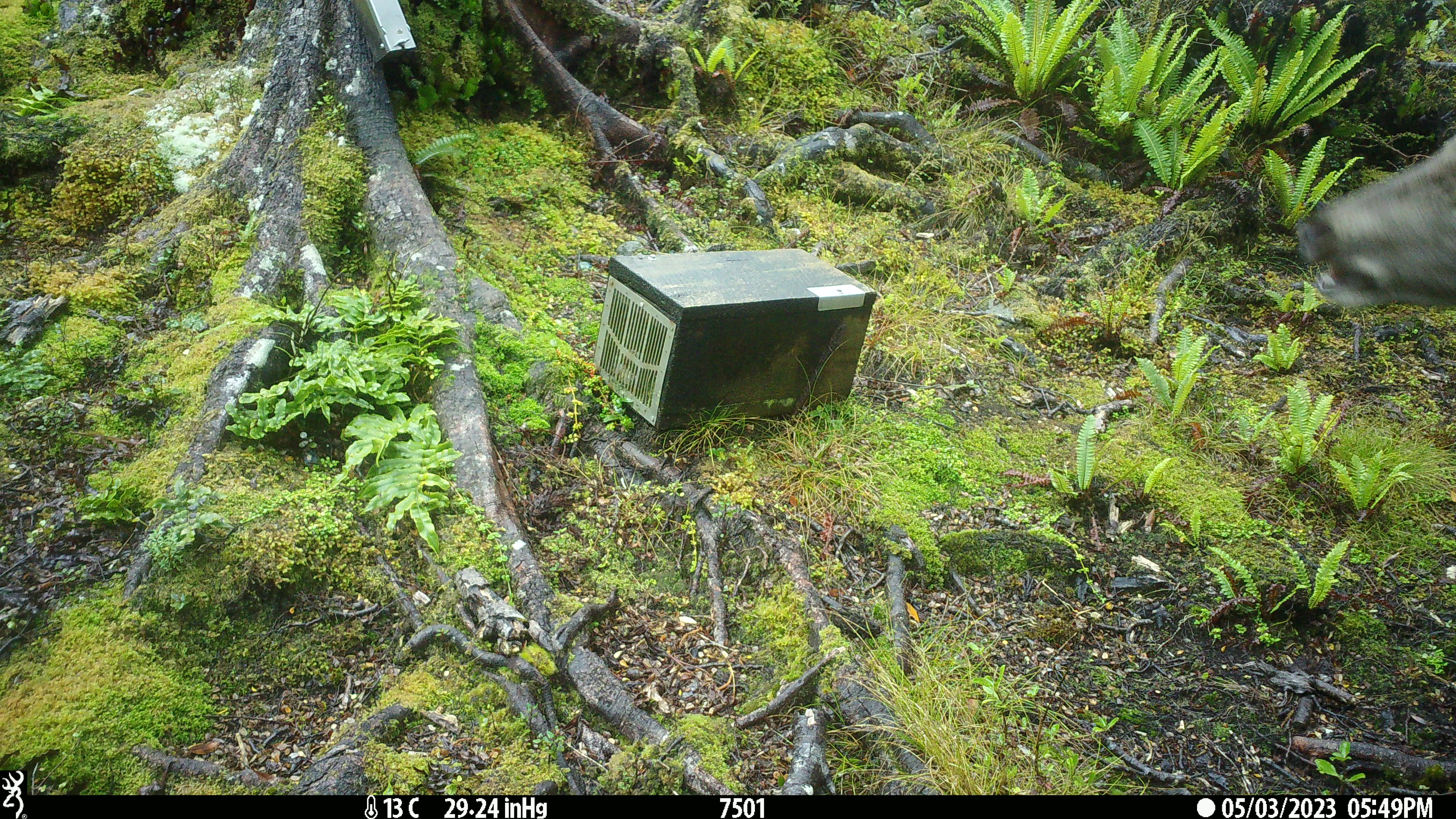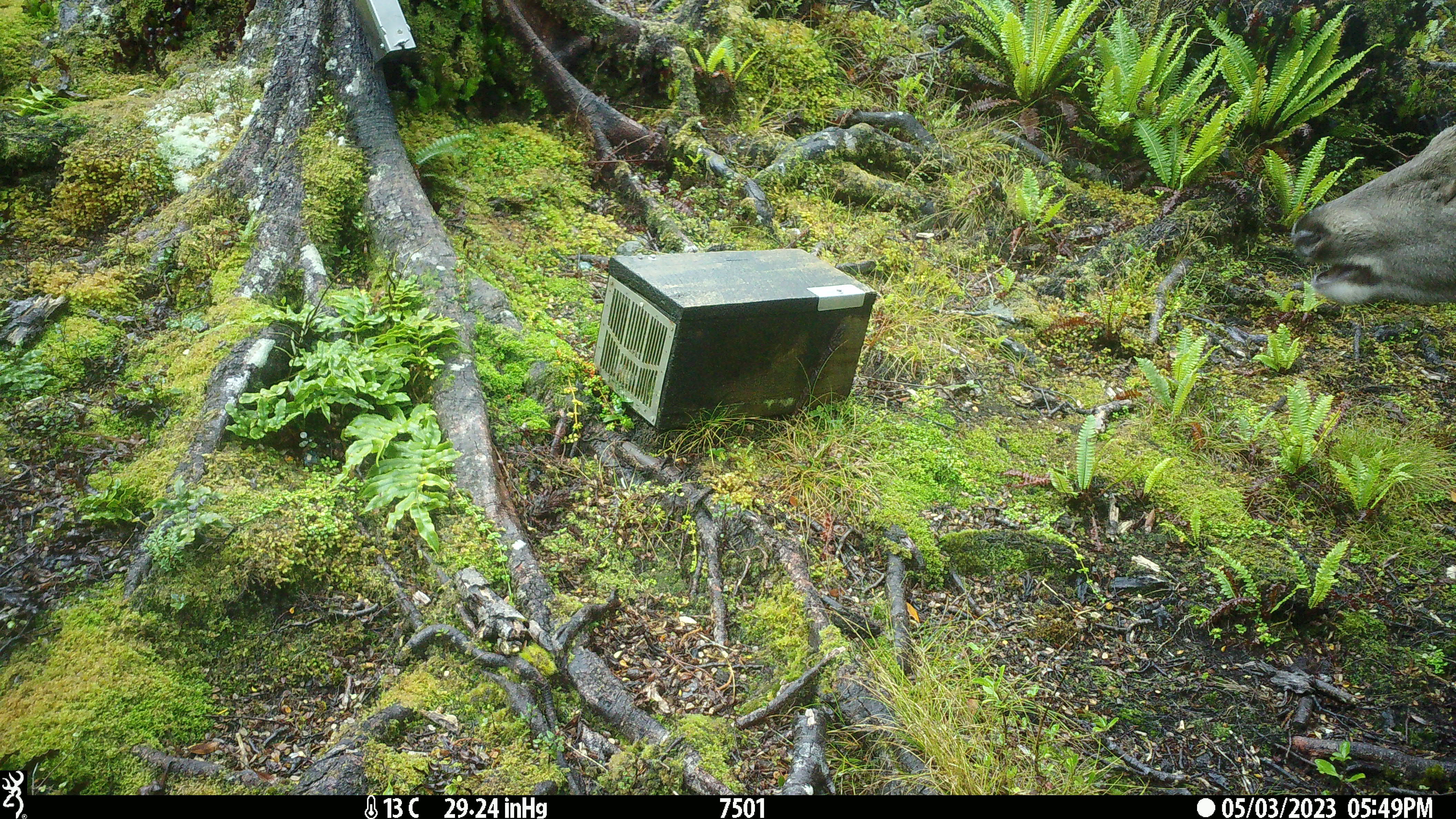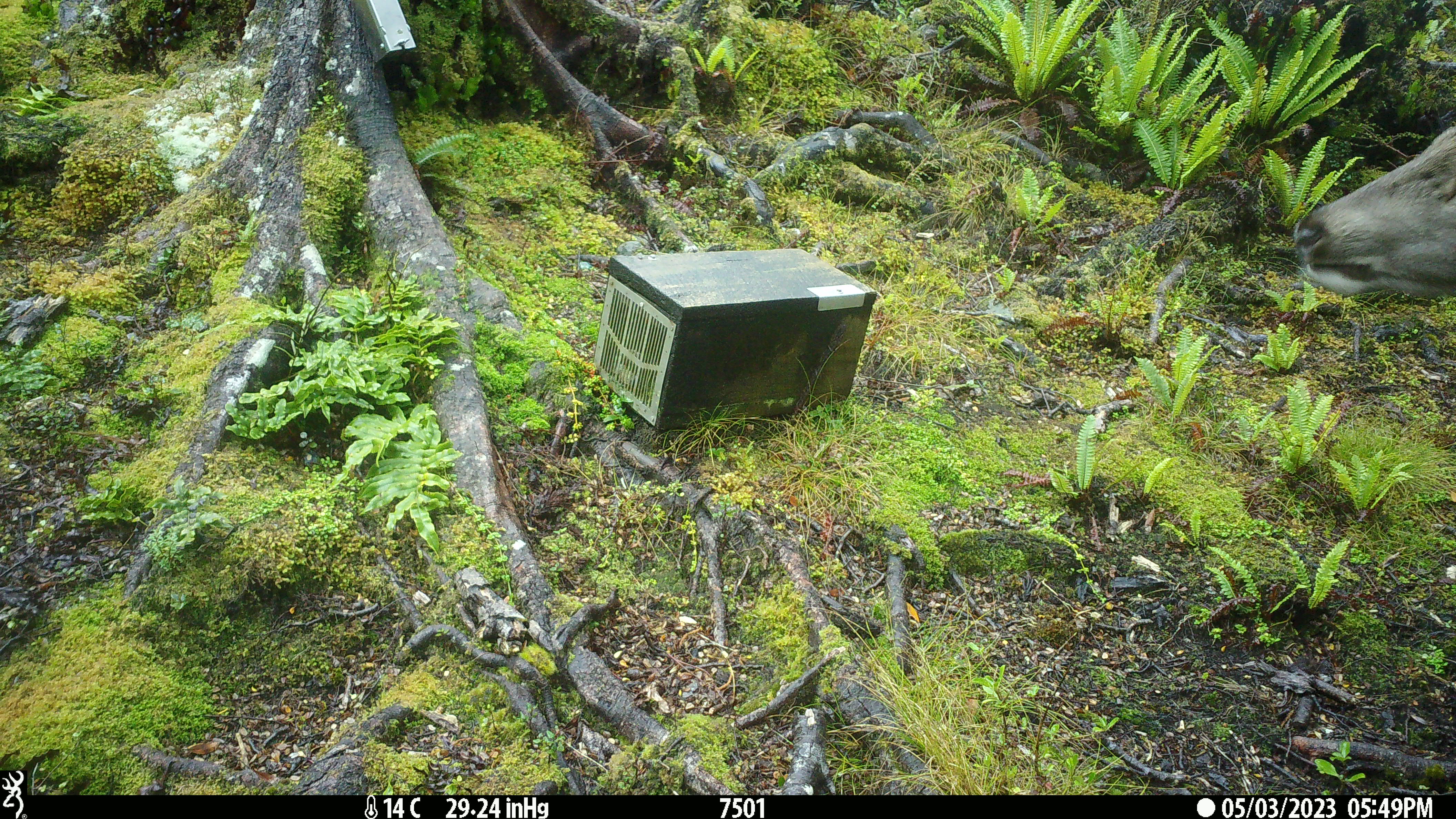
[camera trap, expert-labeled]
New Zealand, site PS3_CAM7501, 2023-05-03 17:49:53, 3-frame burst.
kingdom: Animalia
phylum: Chordata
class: Mammalia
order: Artiodactyla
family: Cervidae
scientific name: Cervidae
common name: deer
Deer (Cervidae).